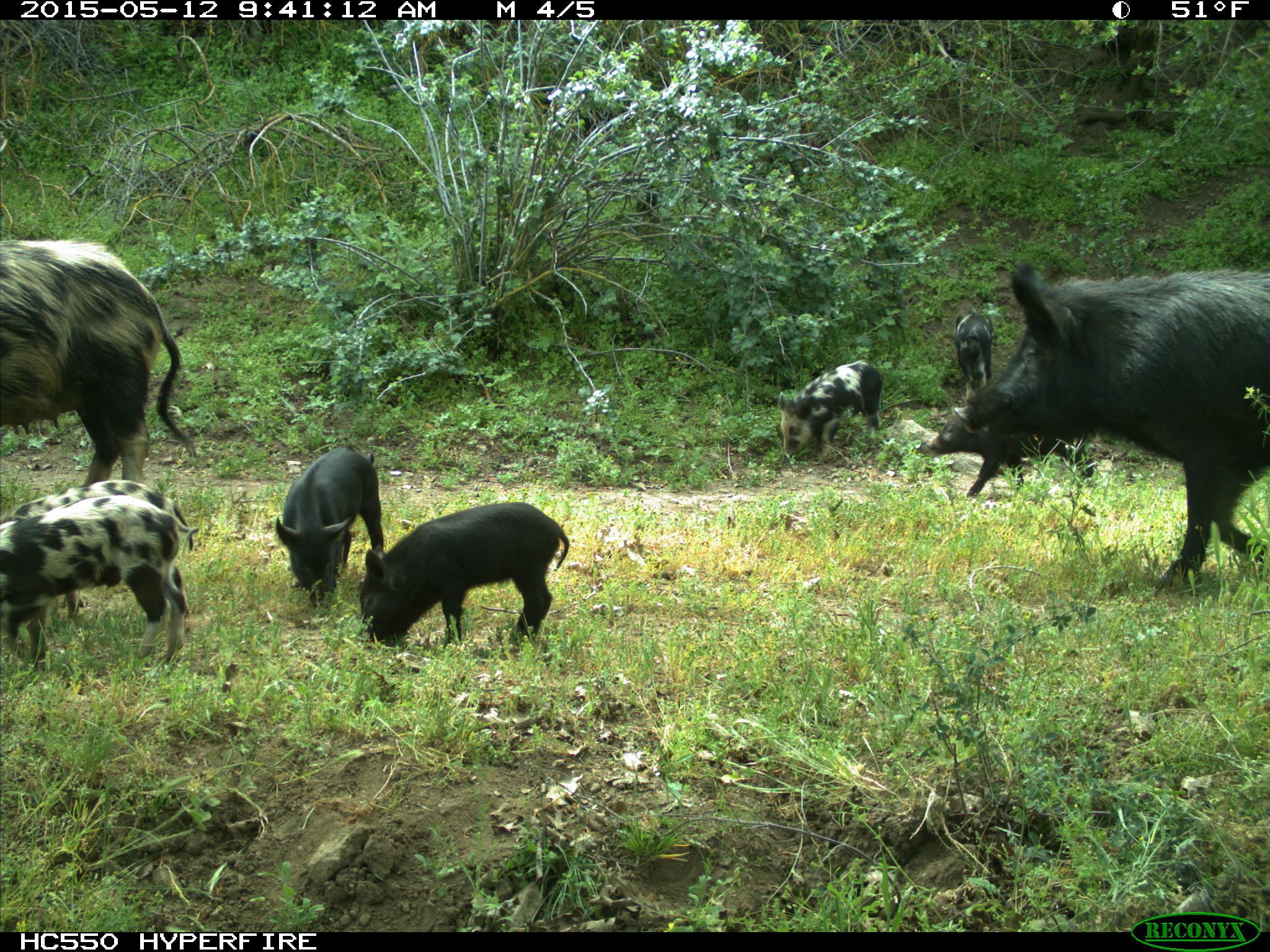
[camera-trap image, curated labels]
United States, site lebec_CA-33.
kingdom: Animalia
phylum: Chordata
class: Mammalia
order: Artiodactyla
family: Suidae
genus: Sus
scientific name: Sus scrofa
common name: wild boar